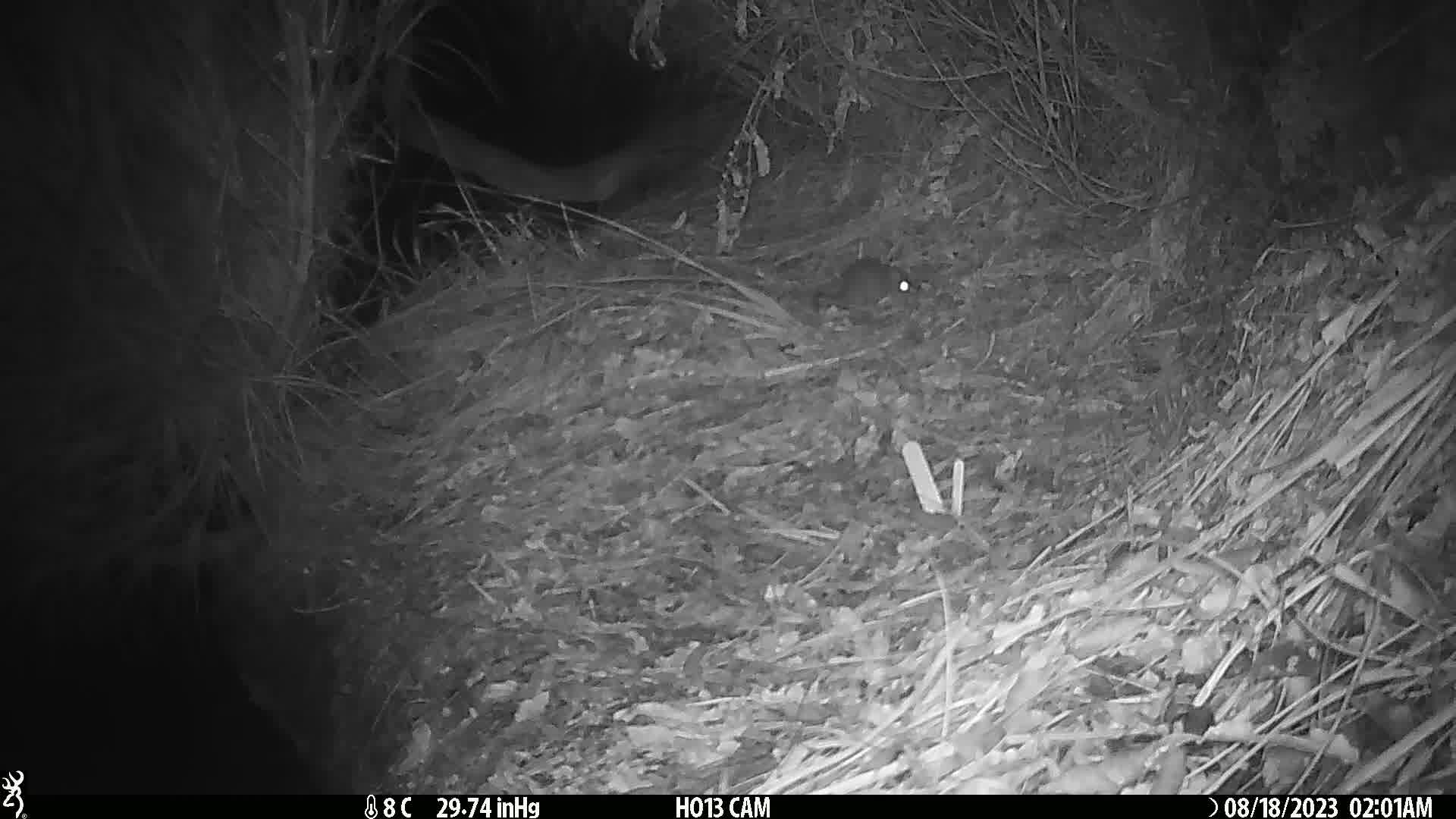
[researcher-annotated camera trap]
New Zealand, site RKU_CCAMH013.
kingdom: Animalia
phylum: Chordata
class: Mammalia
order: Rodentia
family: Muridae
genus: Rattus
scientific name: Rattus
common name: rat